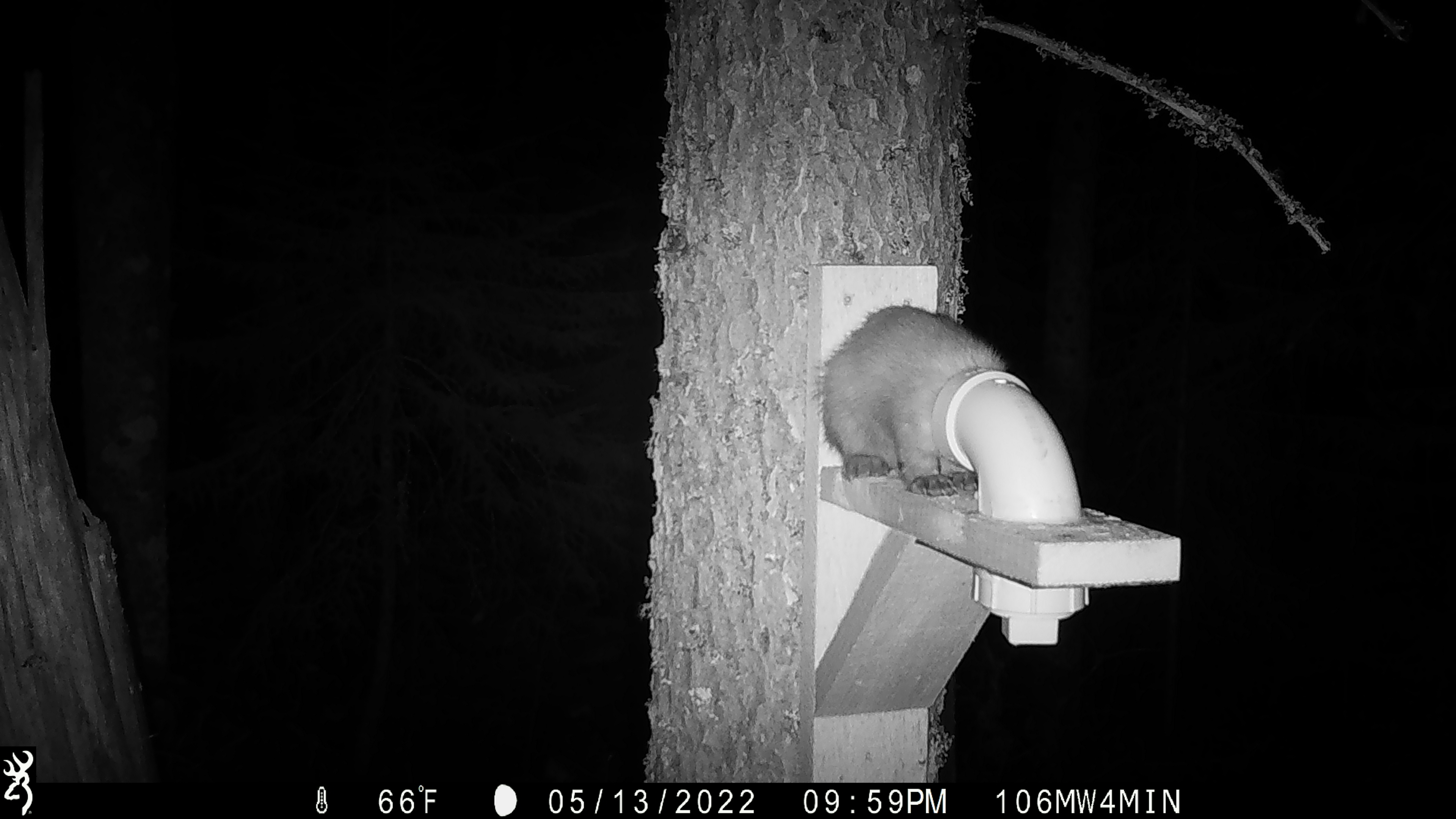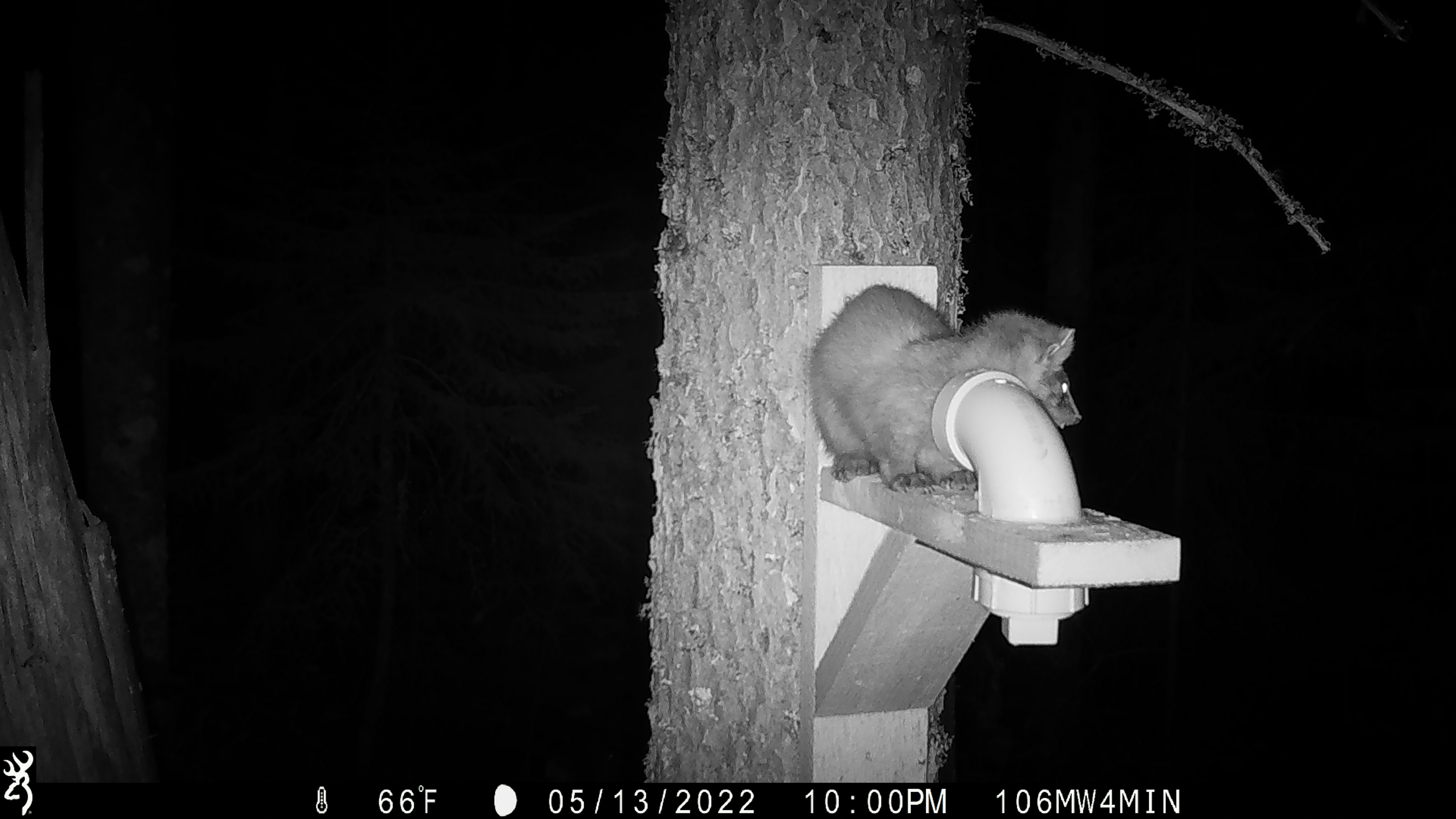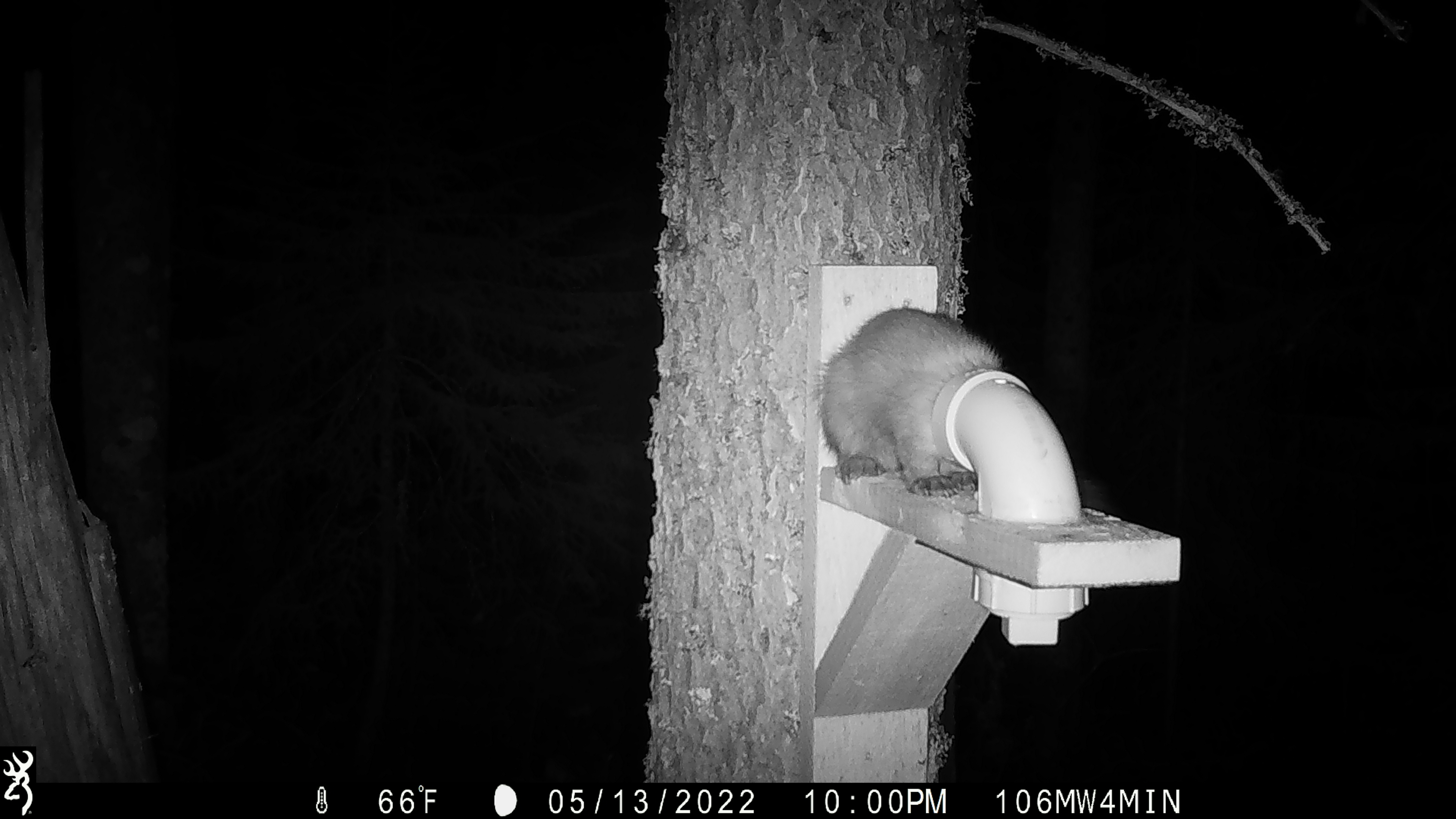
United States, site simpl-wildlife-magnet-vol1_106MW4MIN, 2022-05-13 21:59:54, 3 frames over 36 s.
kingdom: Animalia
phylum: Chordata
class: Mammalia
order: Carnivora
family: Mustelidae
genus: Martes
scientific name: Martes americana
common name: american marten